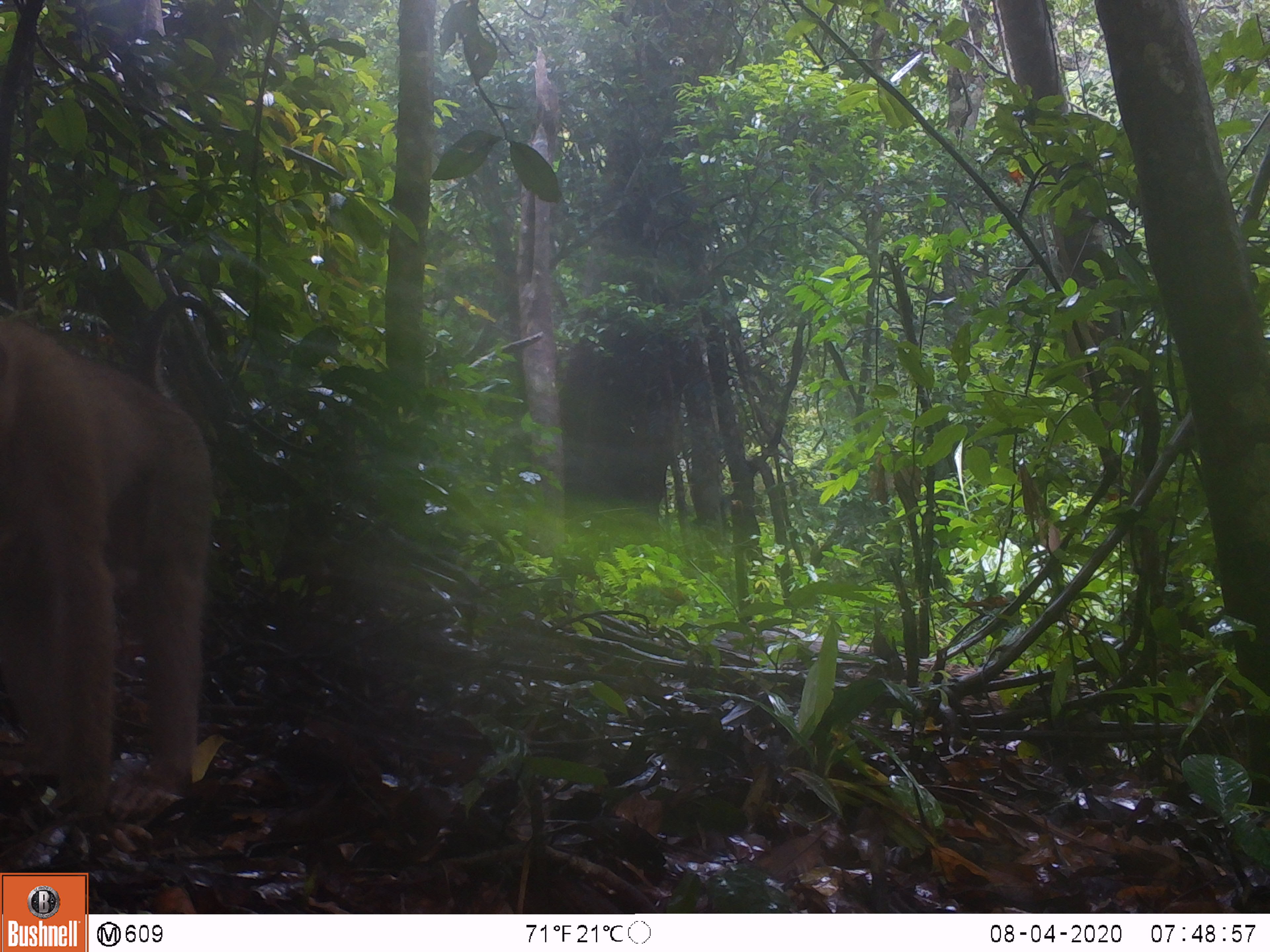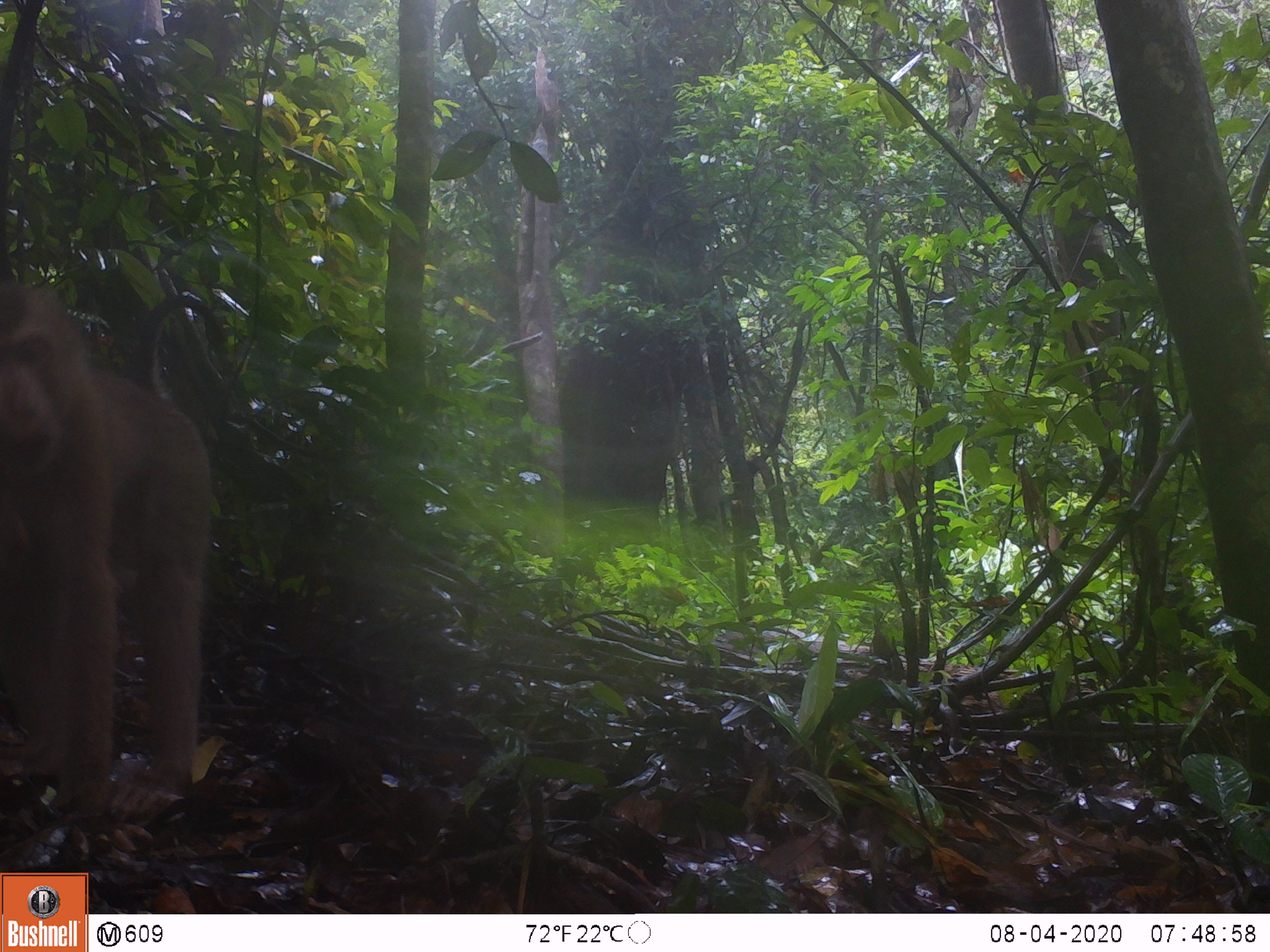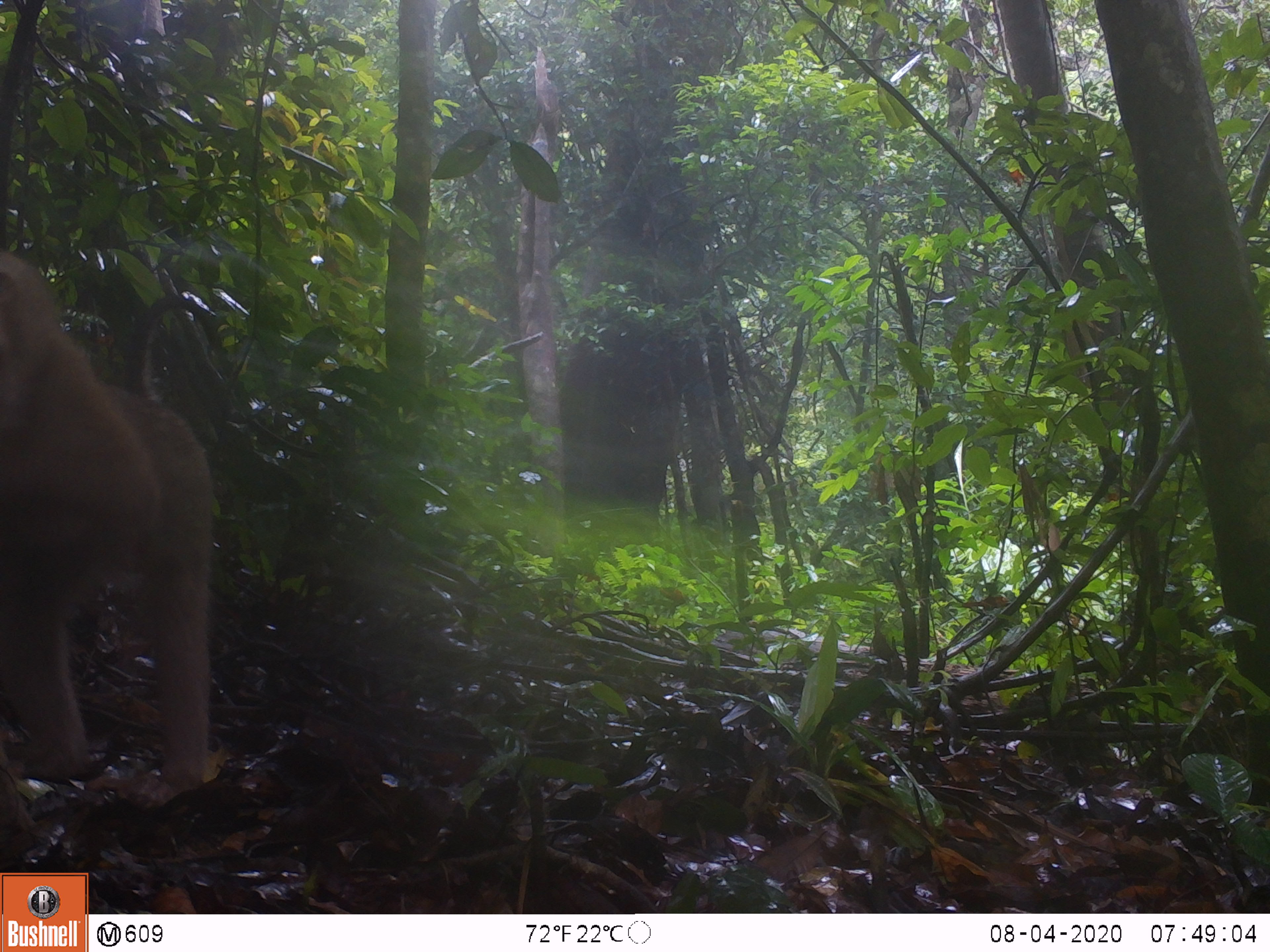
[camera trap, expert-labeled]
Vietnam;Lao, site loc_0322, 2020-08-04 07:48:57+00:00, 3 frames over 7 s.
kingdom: Animalia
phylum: Chordata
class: Mammalia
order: Primates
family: Cercopithecidae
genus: Macaca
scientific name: Macaca nemestrina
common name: pig-tailed macaque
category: pig tailed macaque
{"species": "pig tailed macaque (pig-tailed macaque) (Macaca nemestrina)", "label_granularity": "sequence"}